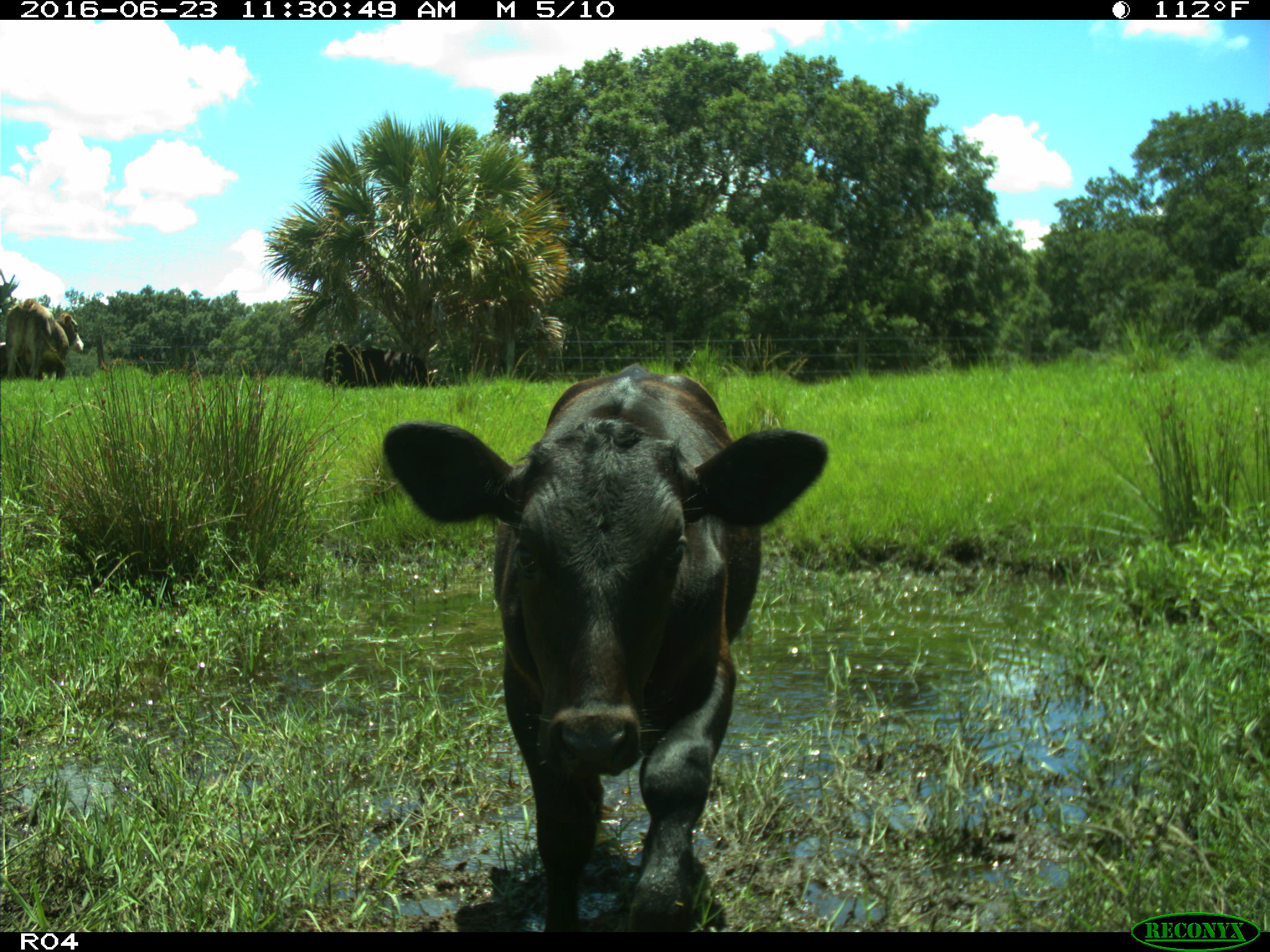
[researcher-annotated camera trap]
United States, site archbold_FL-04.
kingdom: Animalia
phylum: Chordata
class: Mammalia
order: Artiodactyla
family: Bovidae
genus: Bos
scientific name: Bos taurus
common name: domestic cow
Bos taurus (domestic cow).